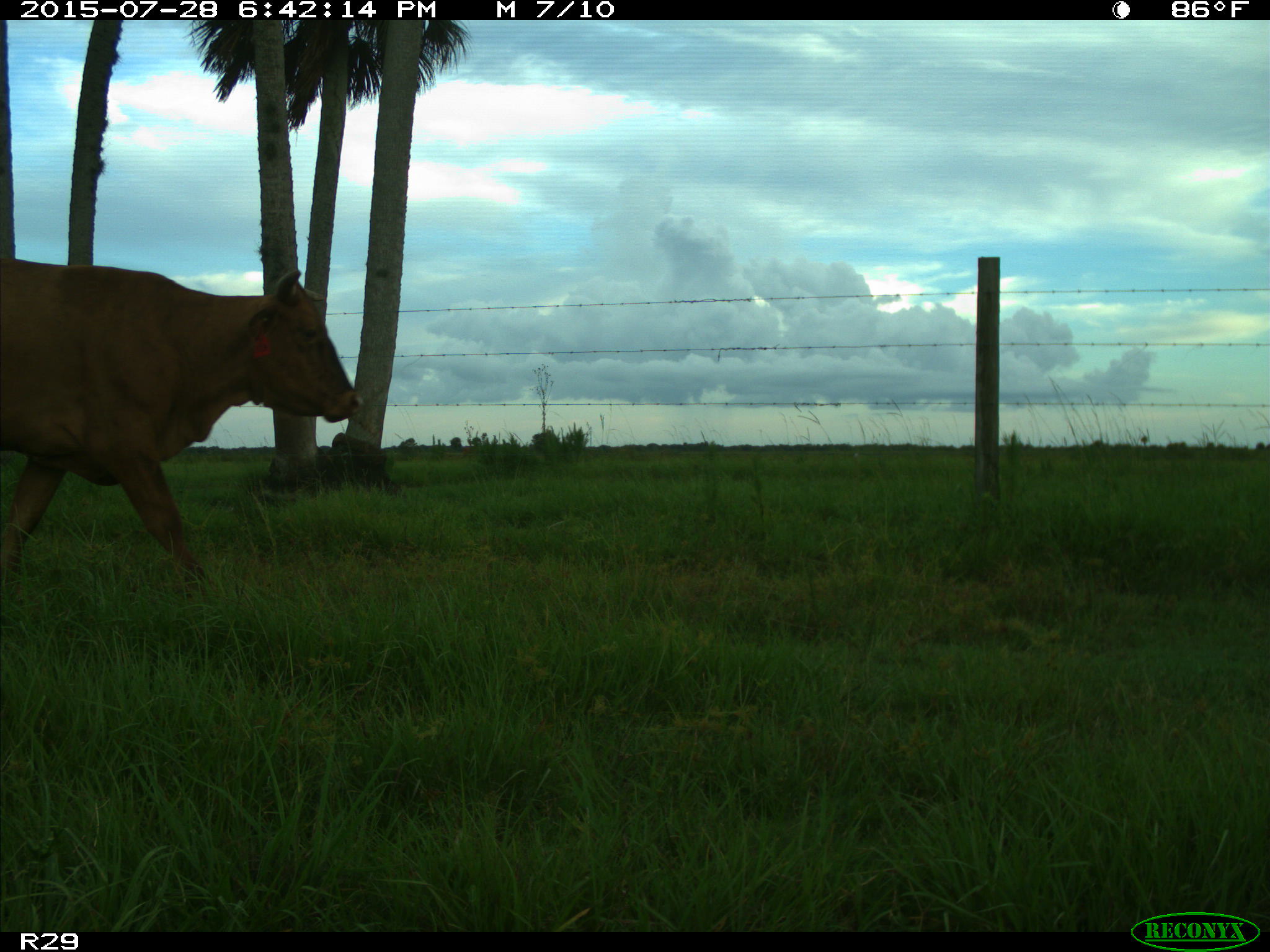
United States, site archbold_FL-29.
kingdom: Animalia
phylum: Chordata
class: Mammalia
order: Artiodactyla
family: Bovidae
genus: Bos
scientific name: Bos taurus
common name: domestic cow